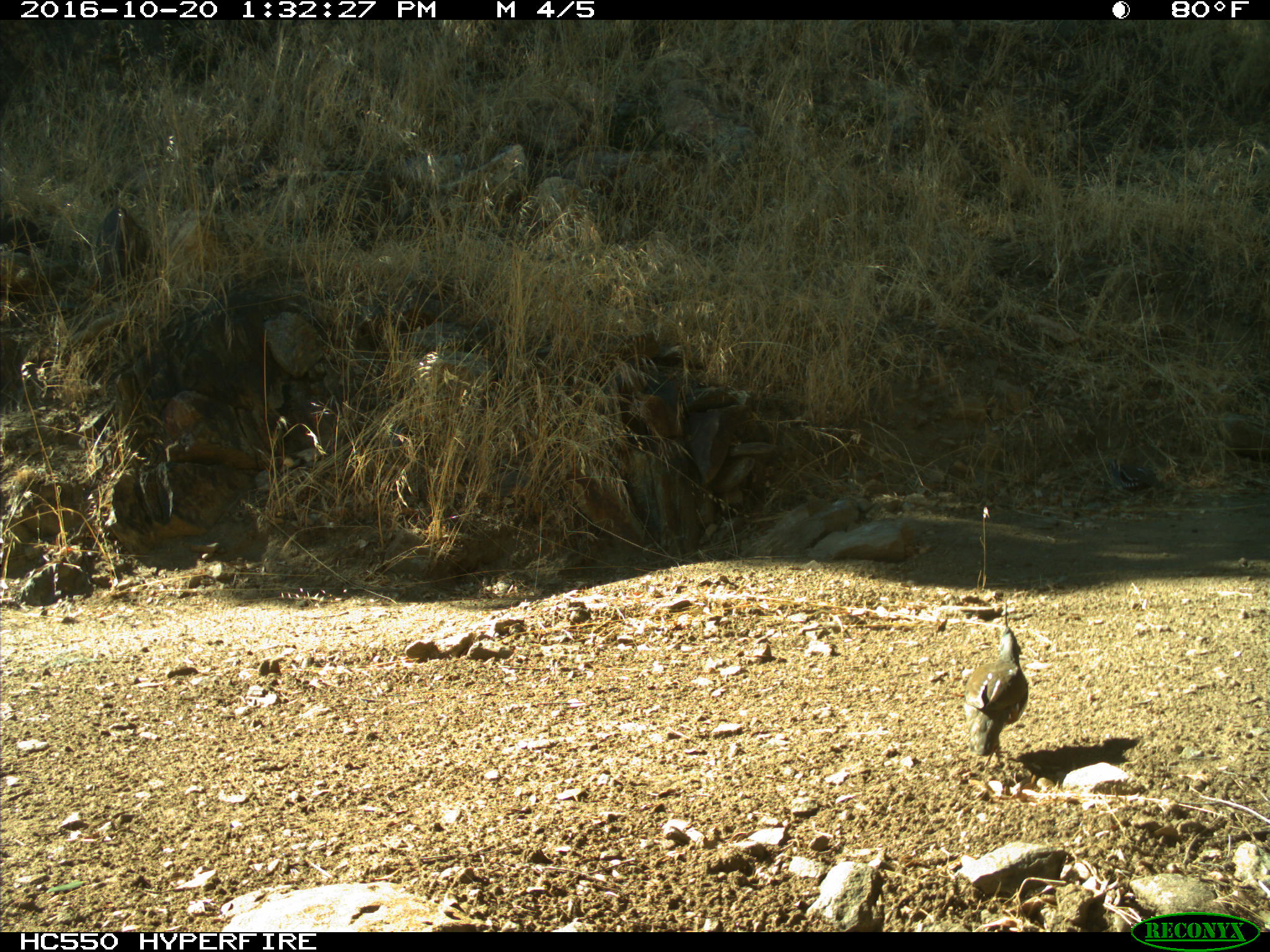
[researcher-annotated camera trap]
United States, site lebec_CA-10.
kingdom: Animalia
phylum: Chordata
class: Aves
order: Galliformes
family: Odontophoridae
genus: Callipepla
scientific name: Callipepla californica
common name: california quail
Callipepla californica (california quail).